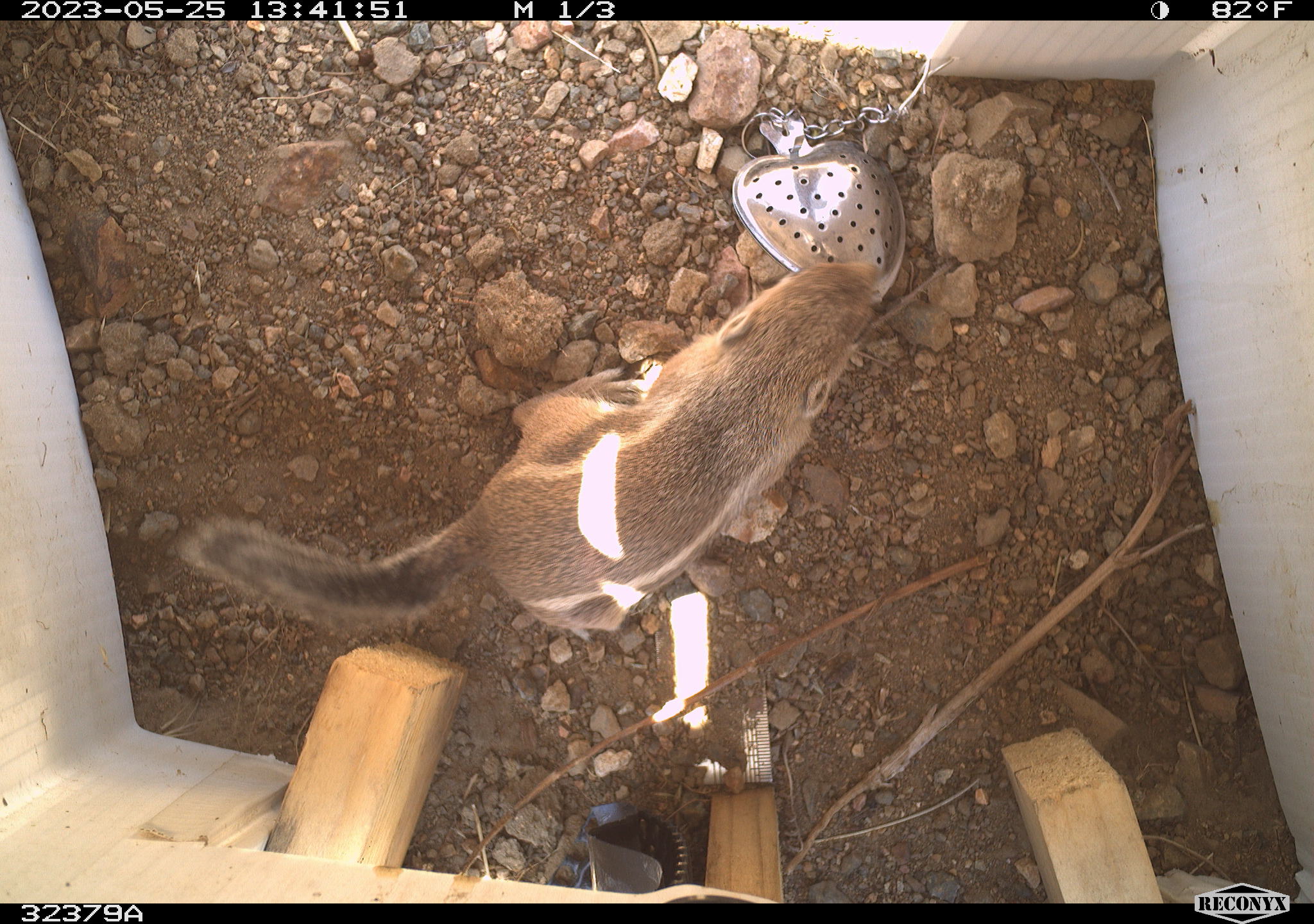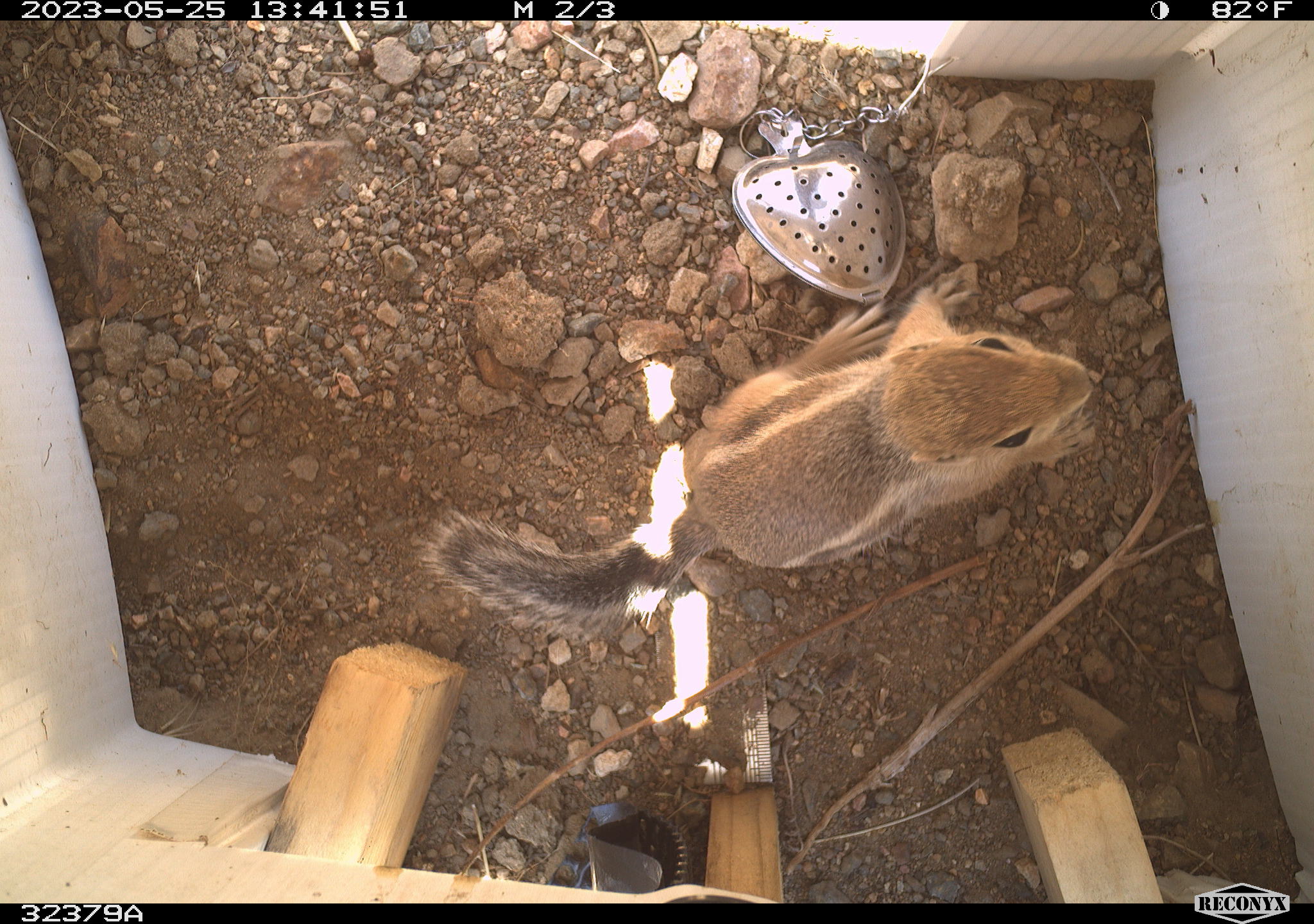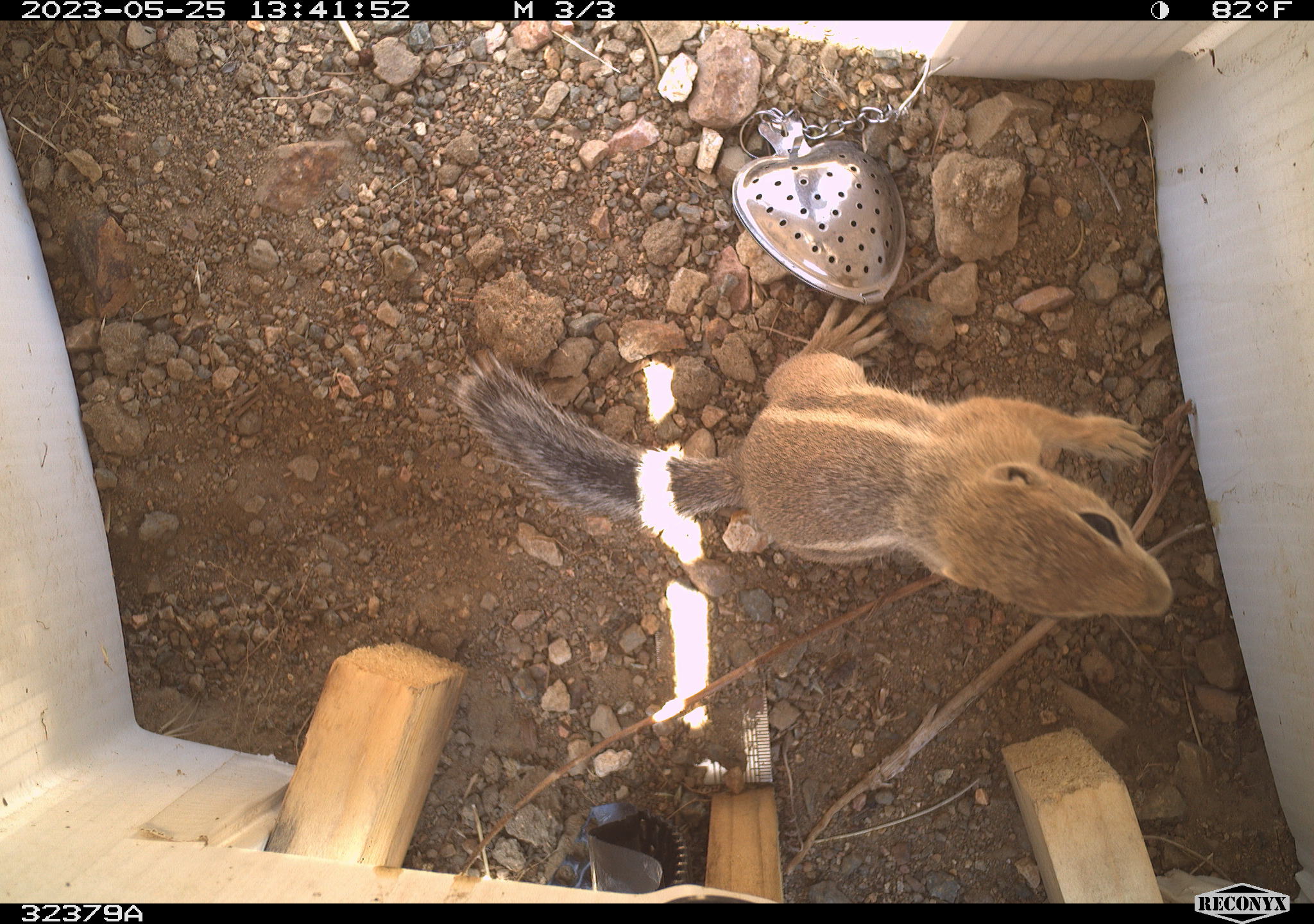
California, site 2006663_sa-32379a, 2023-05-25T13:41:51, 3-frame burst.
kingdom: Animalia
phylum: Chordata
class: Mammalia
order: Rodentia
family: Sciuridae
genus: Ammospermophilus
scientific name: Ammospermophilus leucurus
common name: white-tailed antelope squirrel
White-tailed antelope squirrel (Ammospermophilus leucurus).